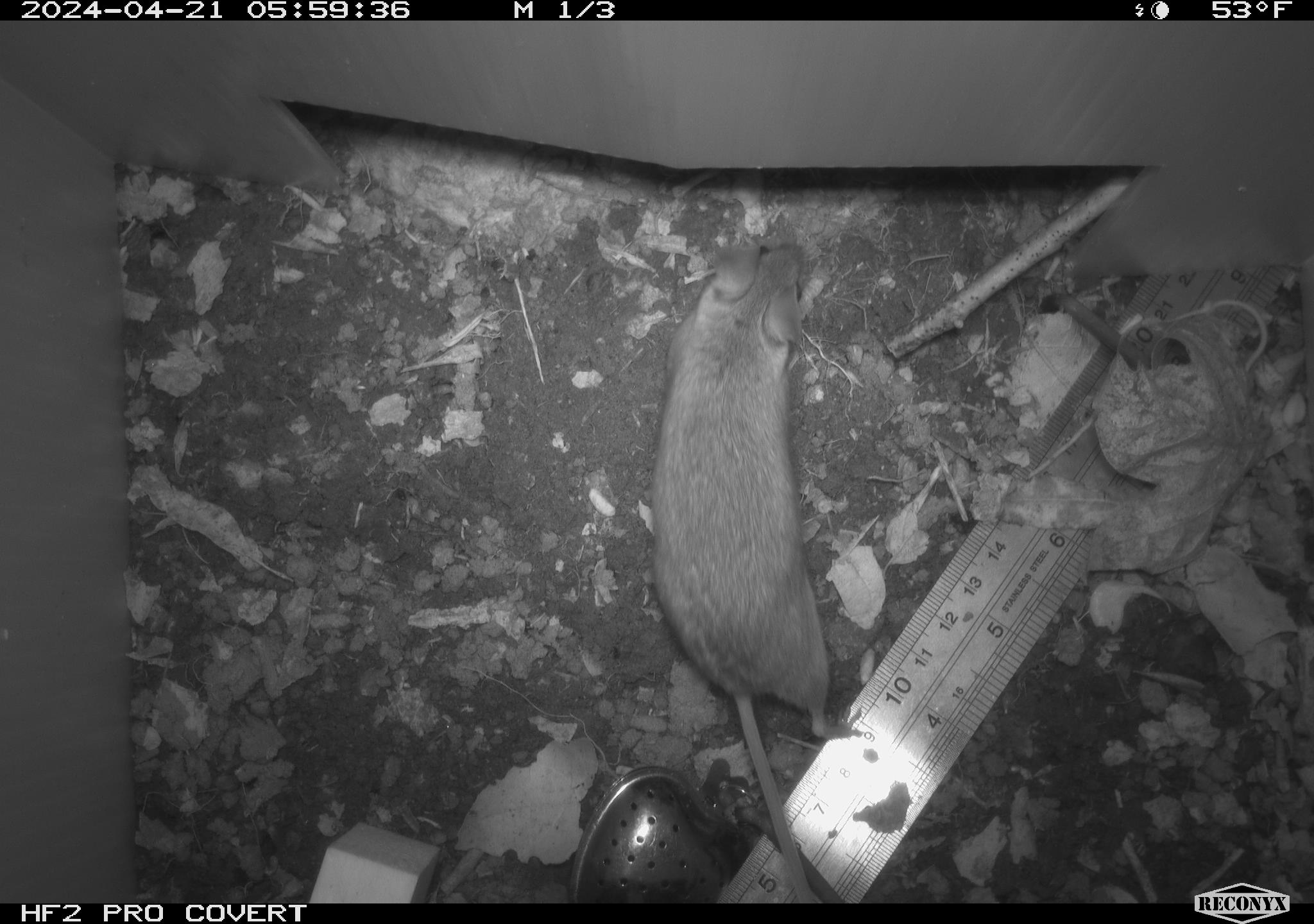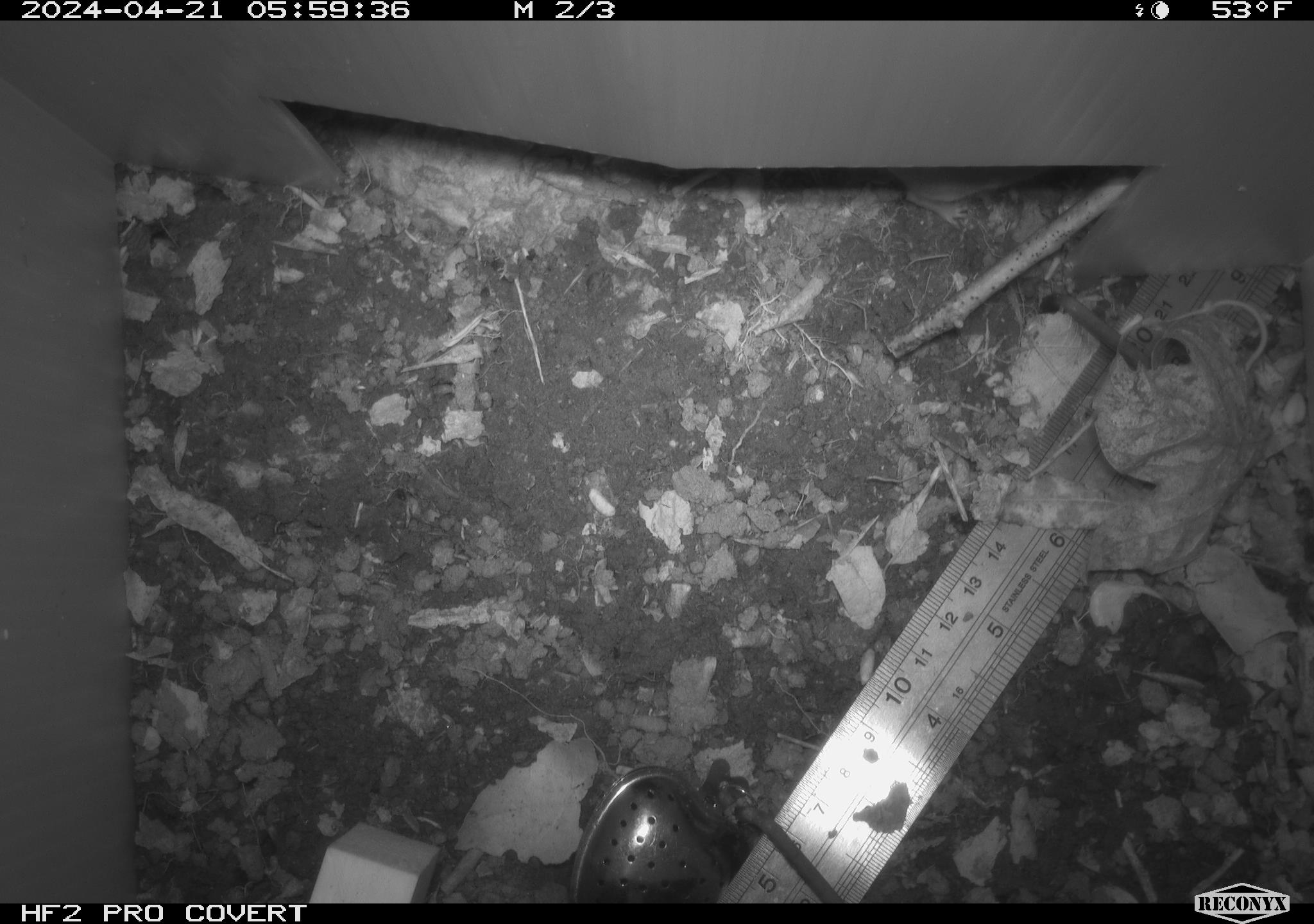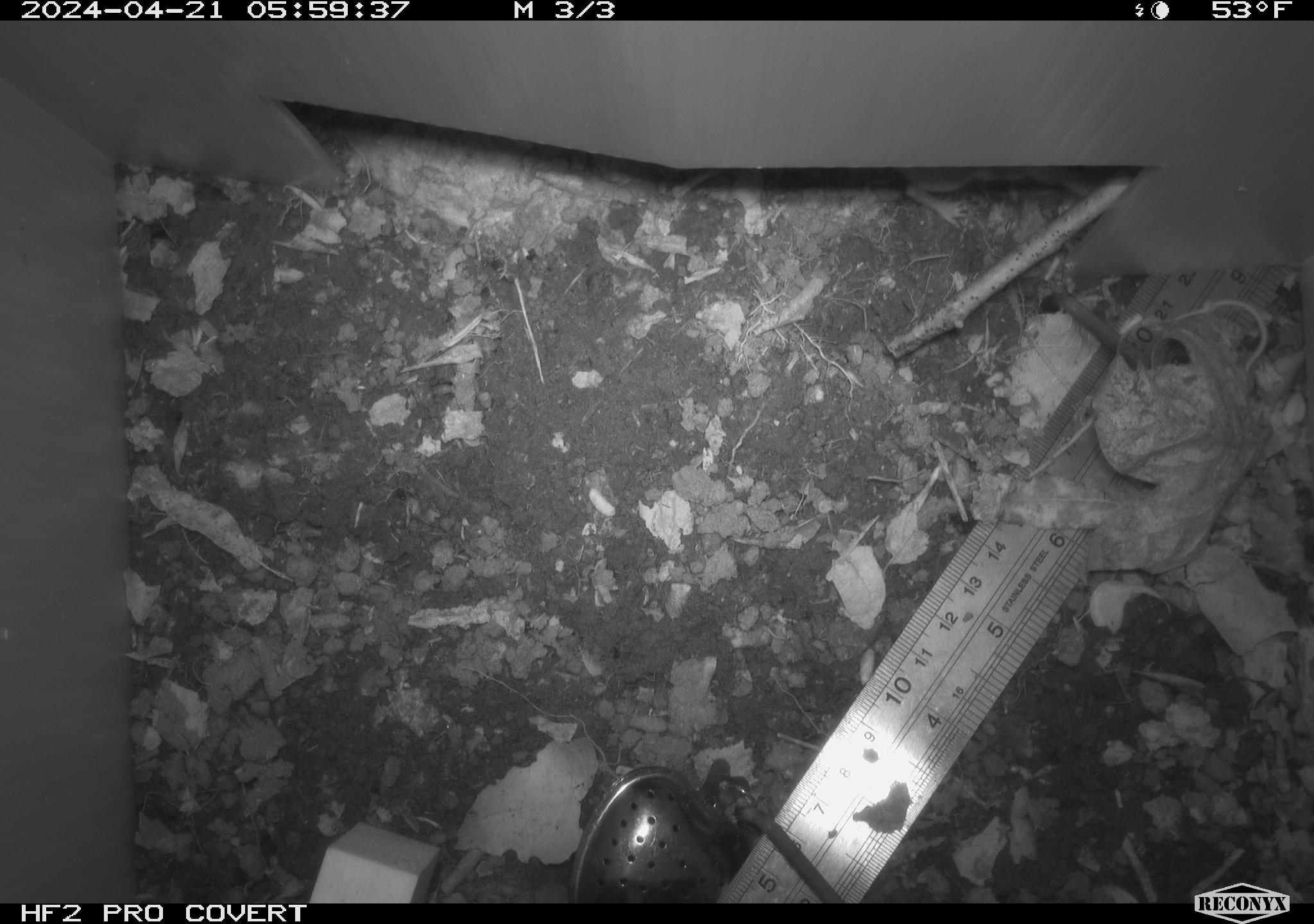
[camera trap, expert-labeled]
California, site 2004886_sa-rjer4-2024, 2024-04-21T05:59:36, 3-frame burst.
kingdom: Animalia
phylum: Chordata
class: Mammalia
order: Rodentia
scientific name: Rodentia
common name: mouse species